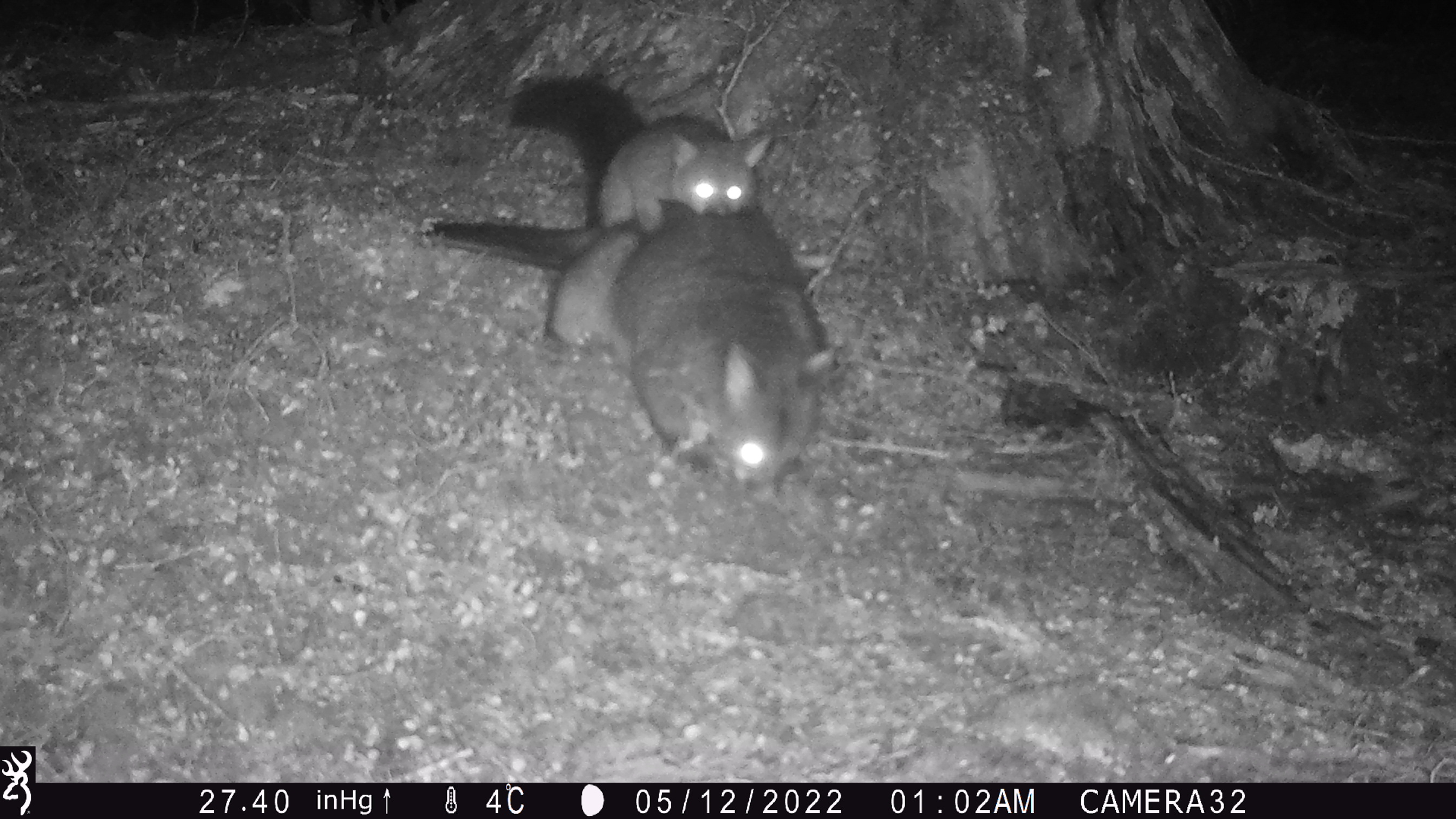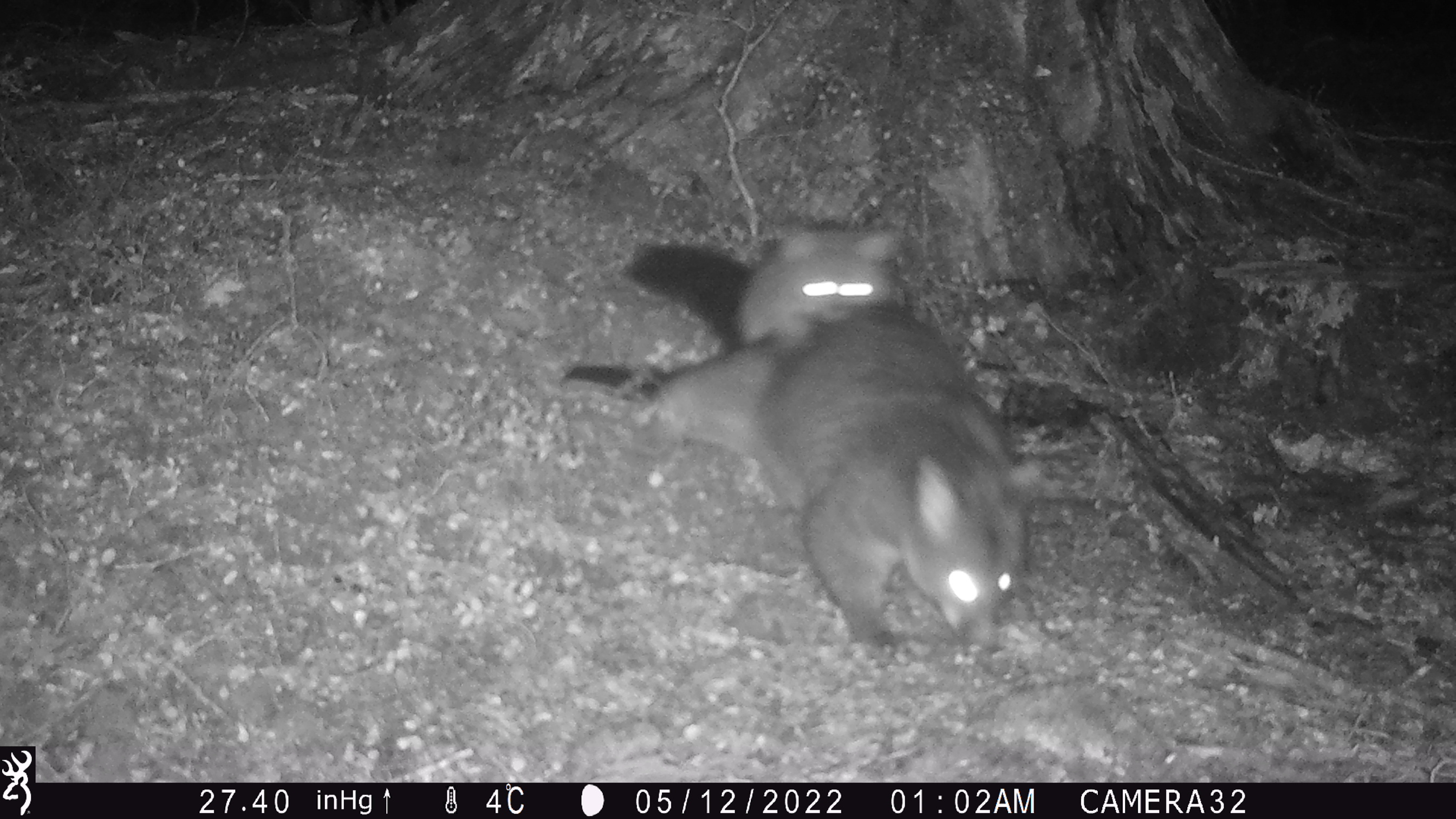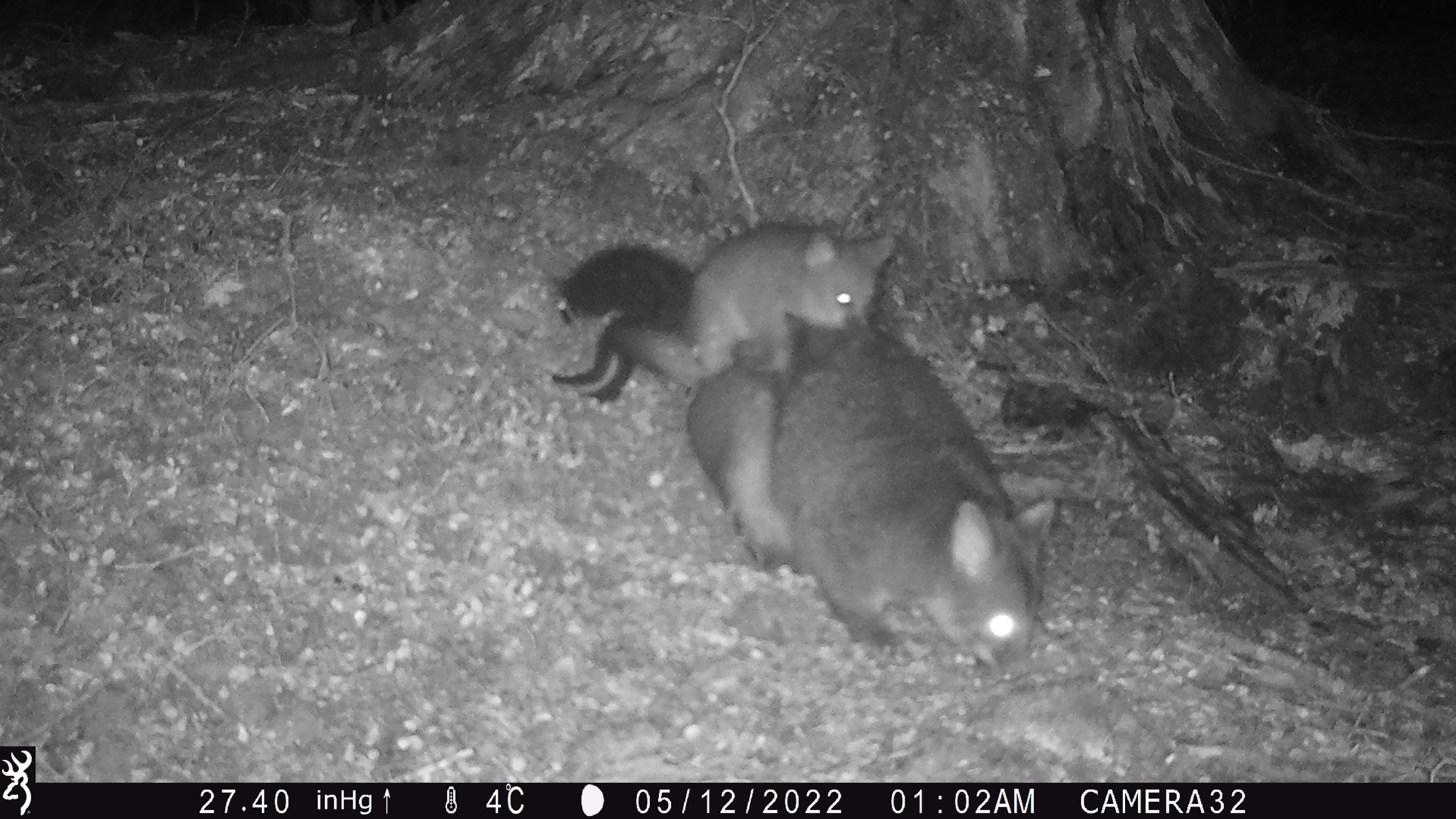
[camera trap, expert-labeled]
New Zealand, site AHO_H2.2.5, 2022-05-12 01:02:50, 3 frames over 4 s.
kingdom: Animalia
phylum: Chordata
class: Mammalia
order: Diprotodontia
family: Phalangeridae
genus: Trichosurus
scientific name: Trichosurus vulpecula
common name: common brushtail possum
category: possum